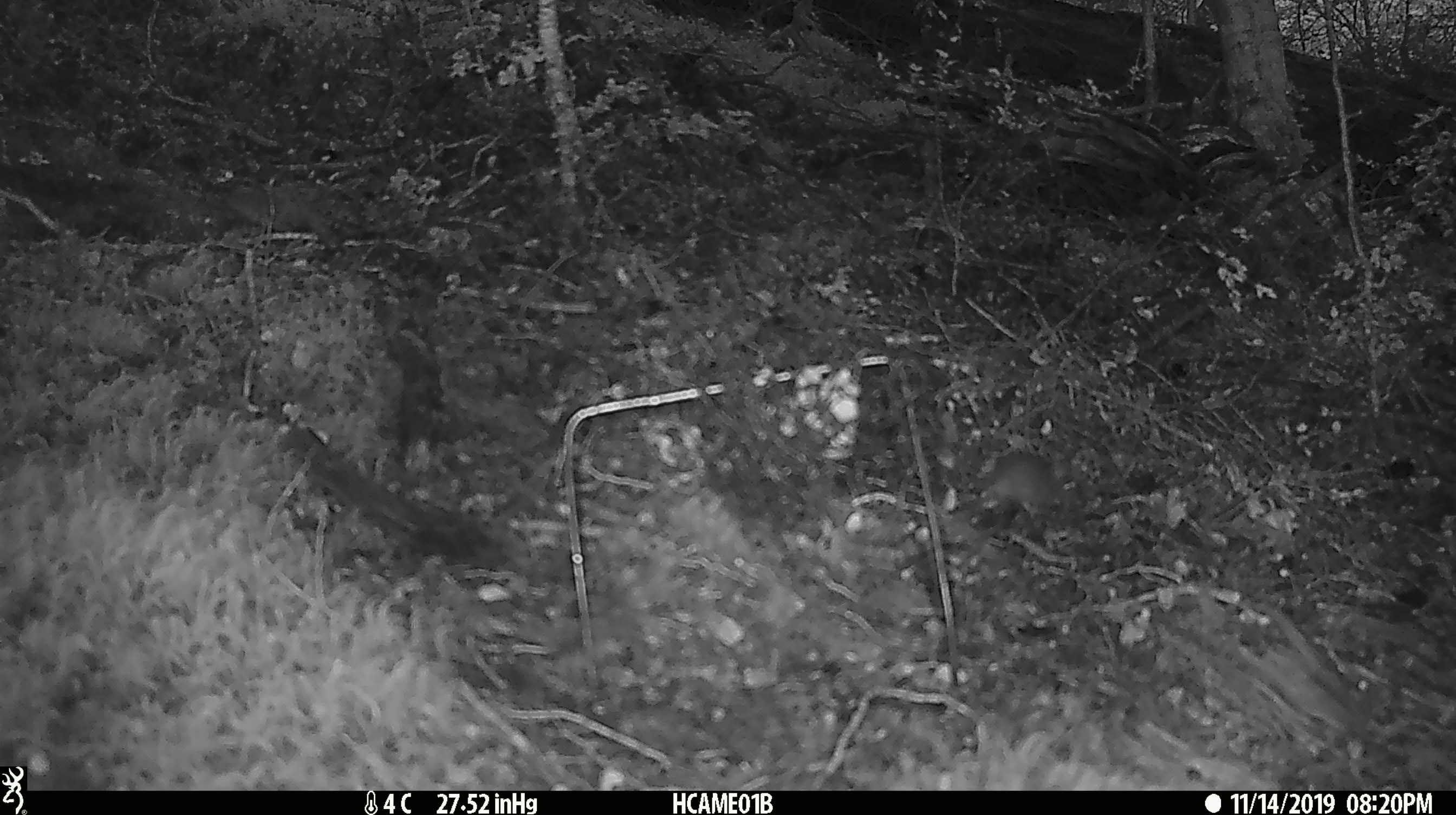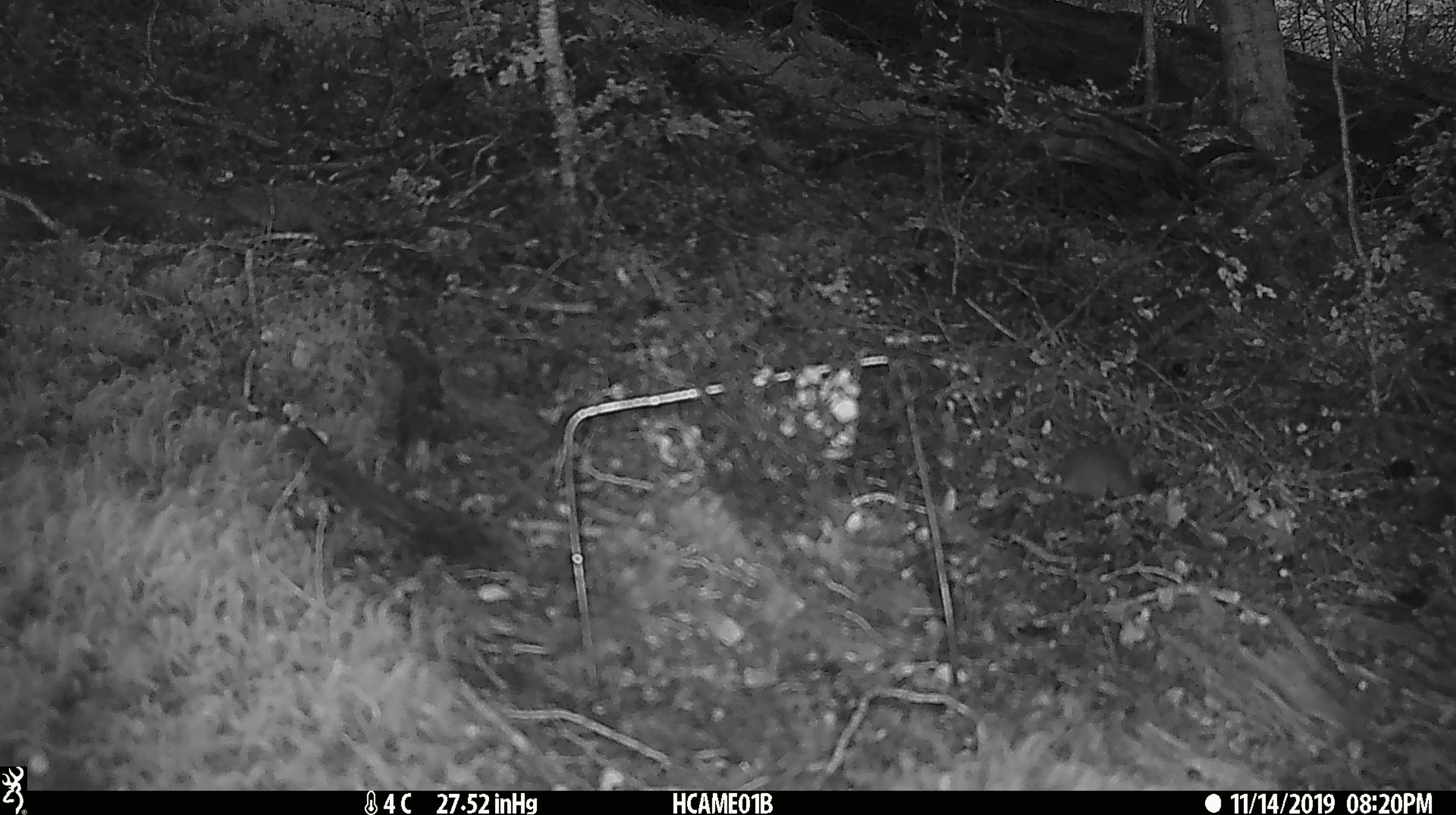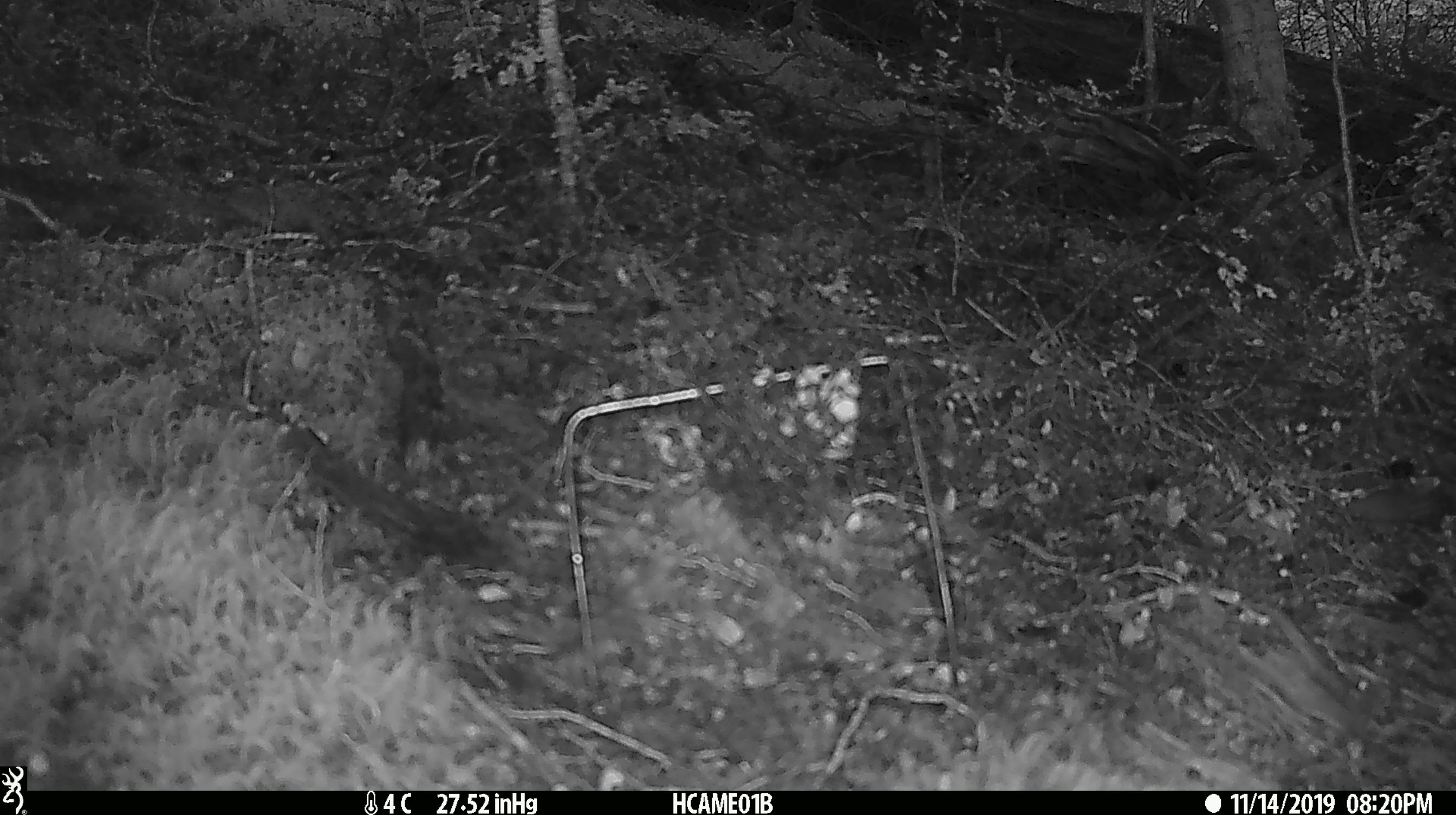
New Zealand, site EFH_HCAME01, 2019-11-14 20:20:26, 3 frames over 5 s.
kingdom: Animalia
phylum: Chordata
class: Mammalia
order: Rodentia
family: Muridae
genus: Mus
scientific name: Mus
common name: mouse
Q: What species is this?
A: Mouse (Mus).